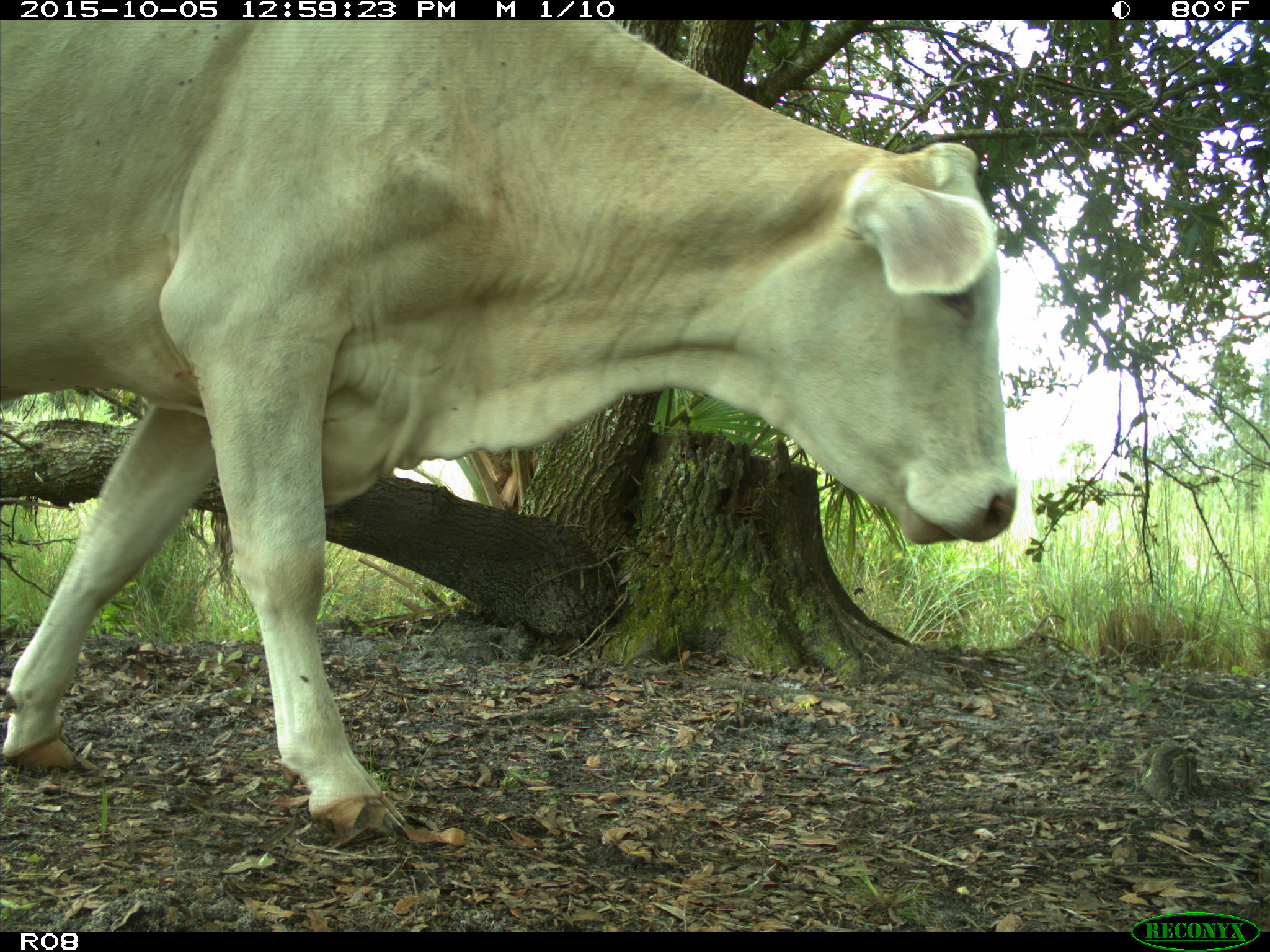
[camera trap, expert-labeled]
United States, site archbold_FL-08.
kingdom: Animalia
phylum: Chordata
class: Mammalia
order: Artiodactyla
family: Bovidae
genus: Bos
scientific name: Bos taurus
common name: domestic cow